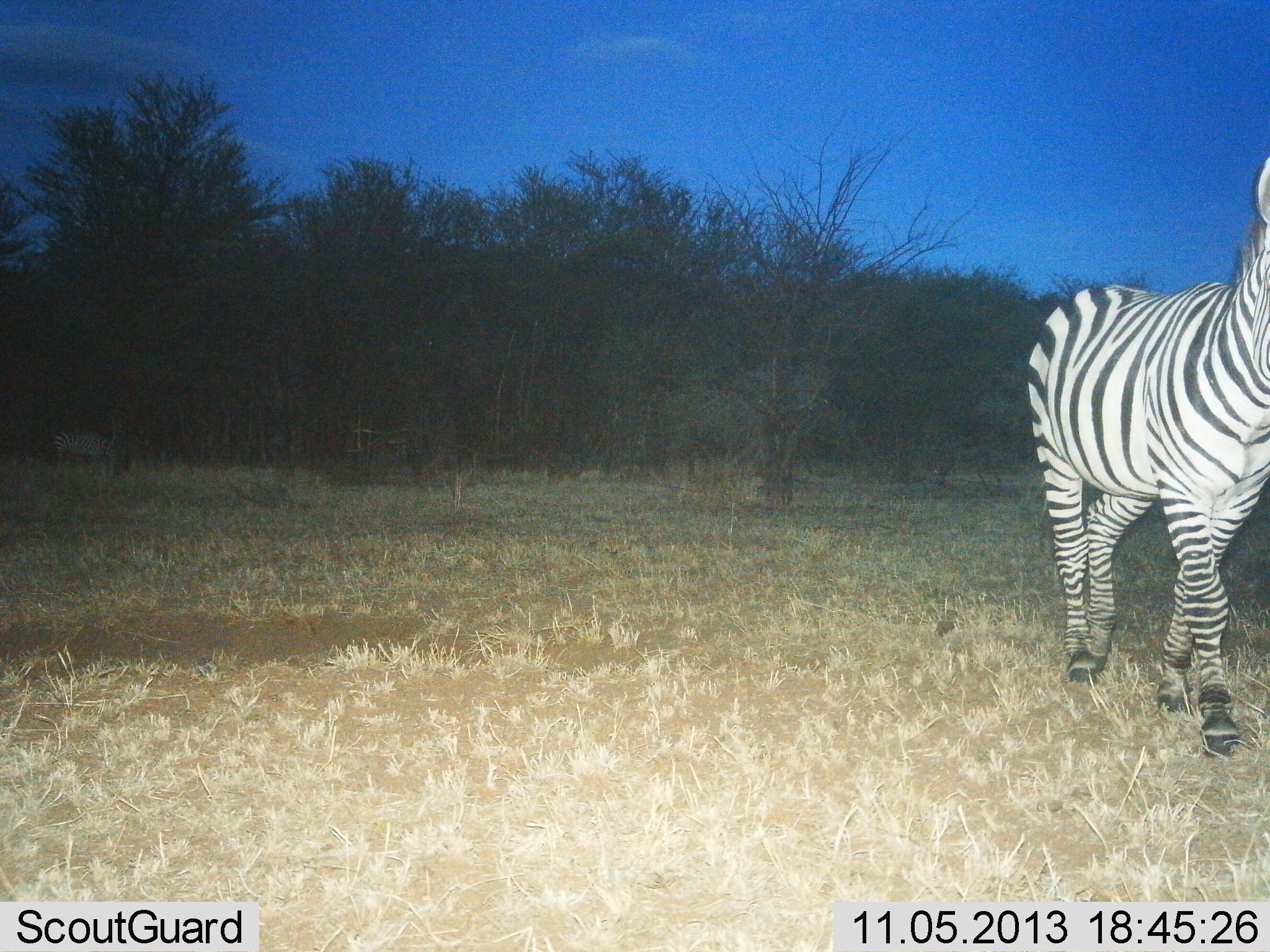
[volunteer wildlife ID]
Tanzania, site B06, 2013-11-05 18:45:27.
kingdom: Animalia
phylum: Chordata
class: Mammalia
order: Perissodactyla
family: Equidae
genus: Equus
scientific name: Equus quagga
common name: plains zebra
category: zebra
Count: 1.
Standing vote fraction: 30%.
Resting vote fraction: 0%.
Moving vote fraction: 80%.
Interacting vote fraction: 0%.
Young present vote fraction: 0%.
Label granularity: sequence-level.